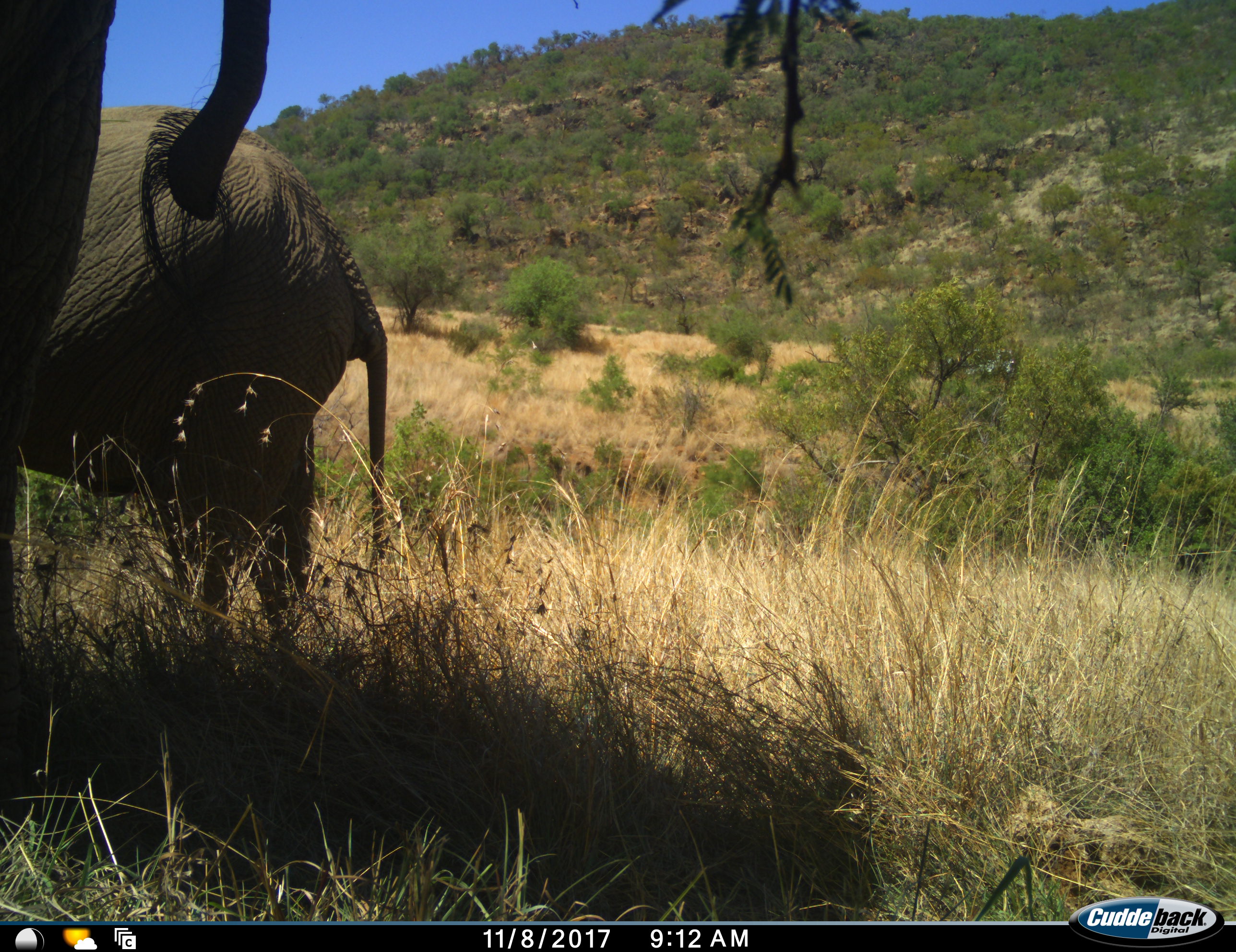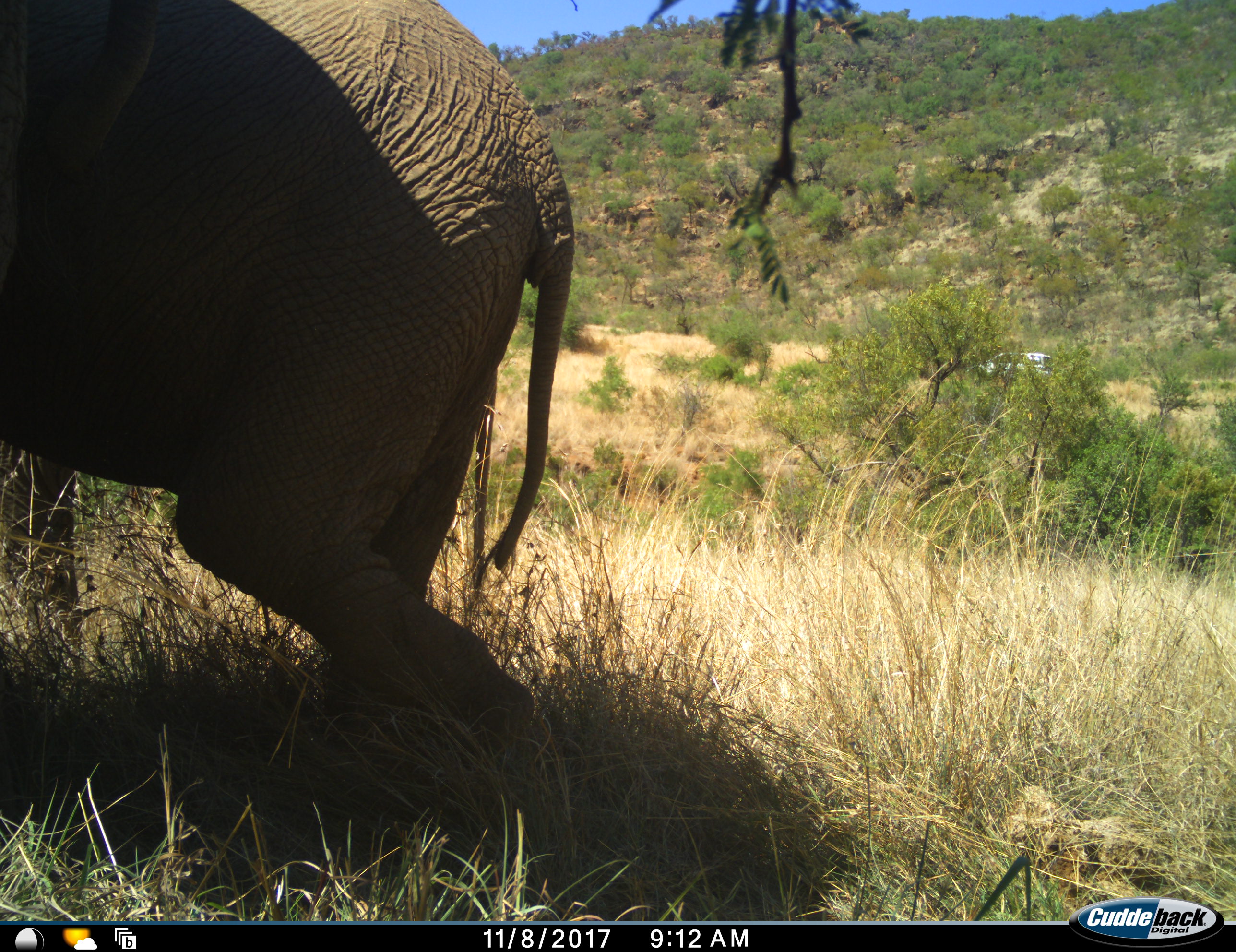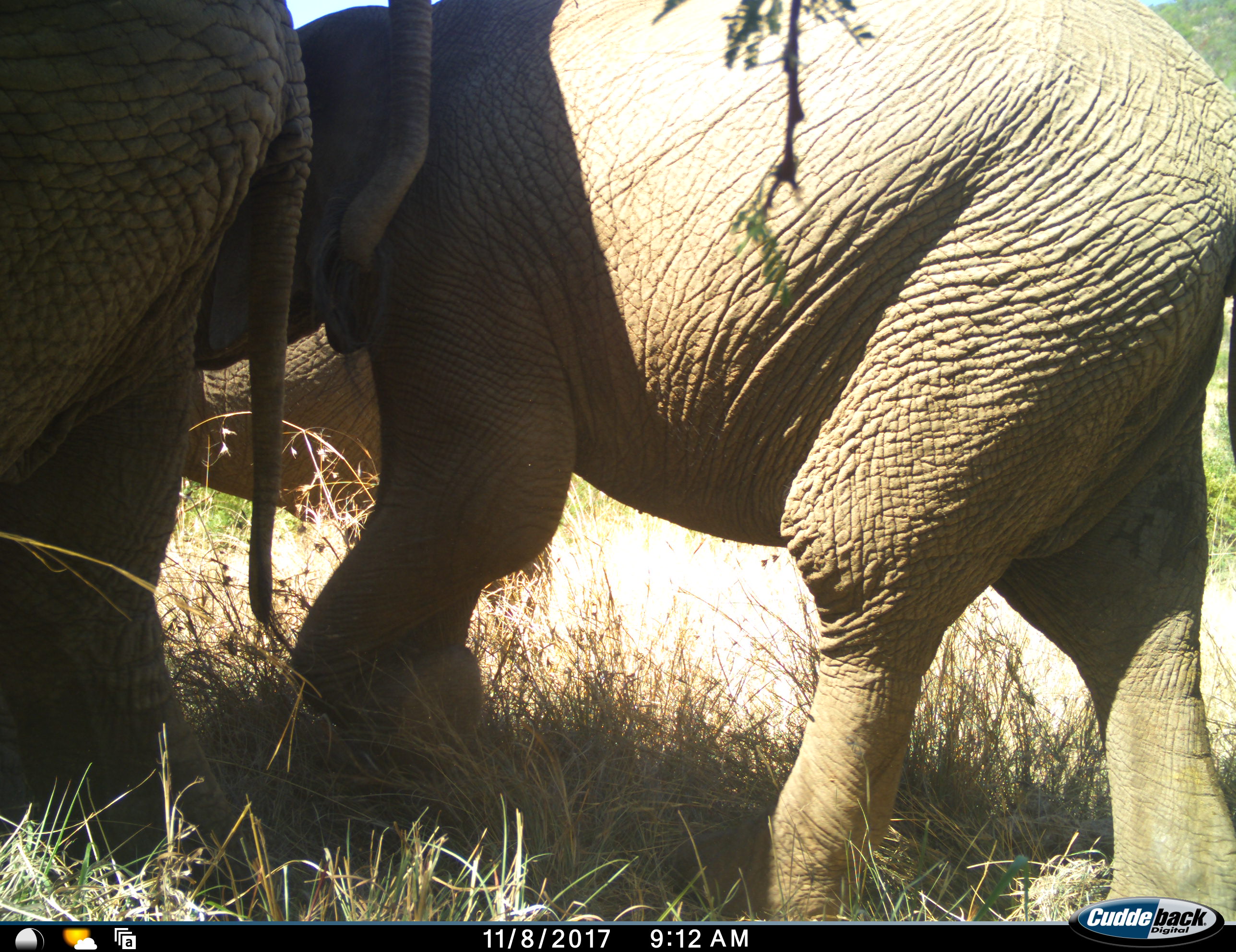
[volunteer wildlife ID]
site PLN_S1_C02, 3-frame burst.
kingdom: Animalia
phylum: Chordata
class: Mammalia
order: Proboscidea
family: Elephantidae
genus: Loxodonta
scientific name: Loxodonta africana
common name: african bush elephant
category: elephant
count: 3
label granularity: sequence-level